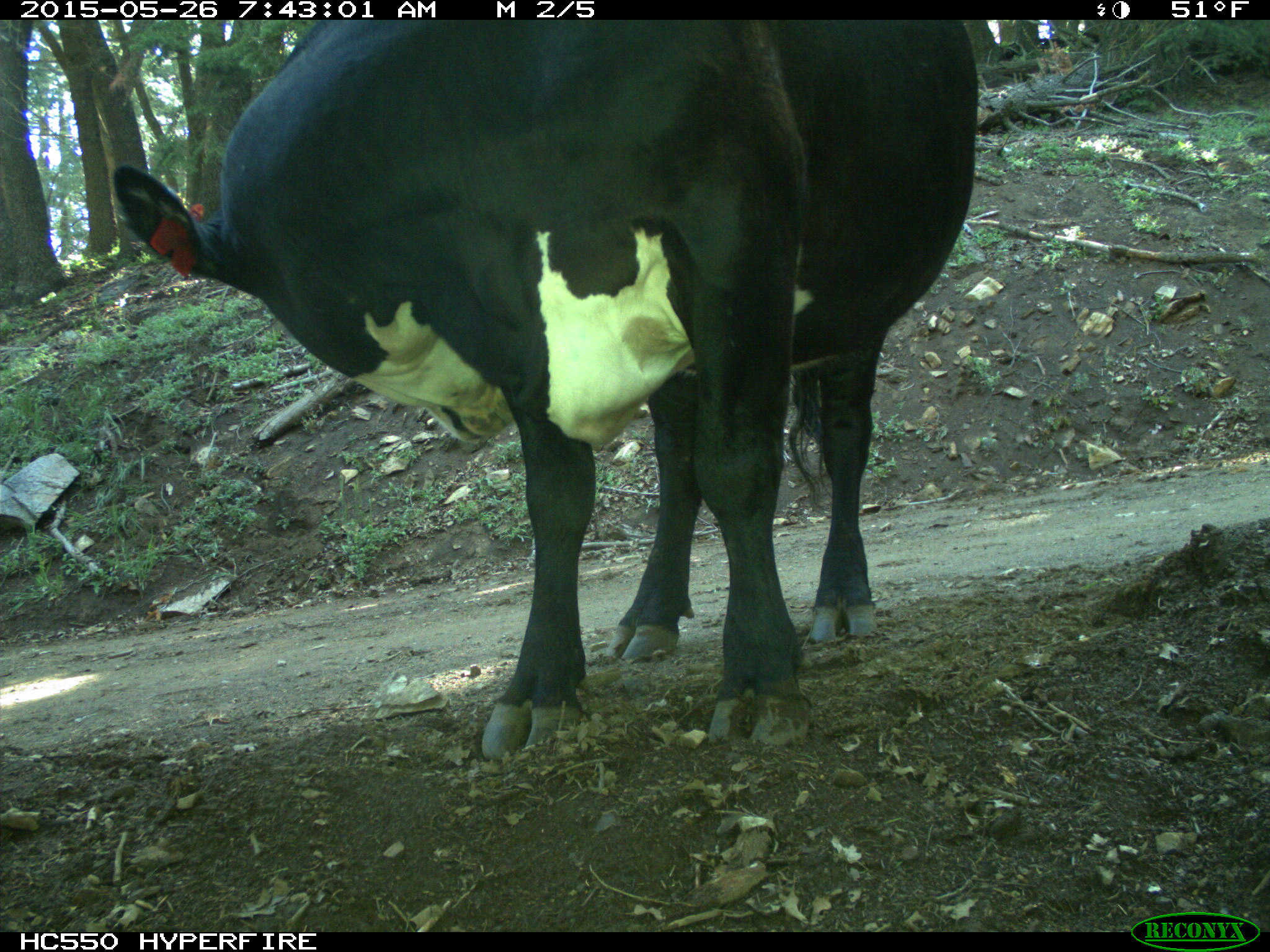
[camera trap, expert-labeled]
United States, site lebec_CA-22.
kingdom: Animalia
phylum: Chordata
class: Mammalia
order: Artiodactyla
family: Bovidae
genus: Bos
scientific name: Bos taurus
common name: domestic cow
Bos taurus (domestic cow).